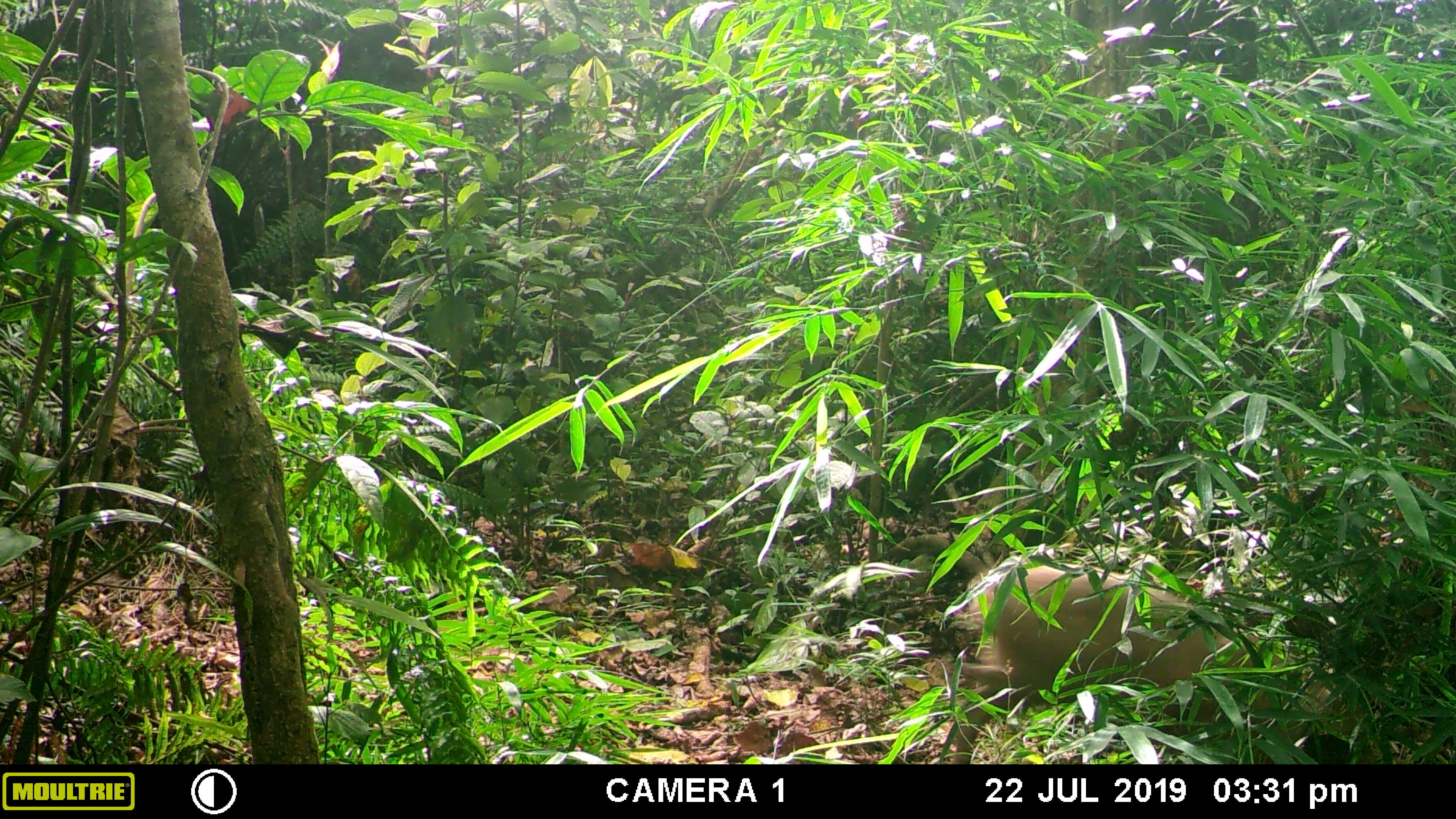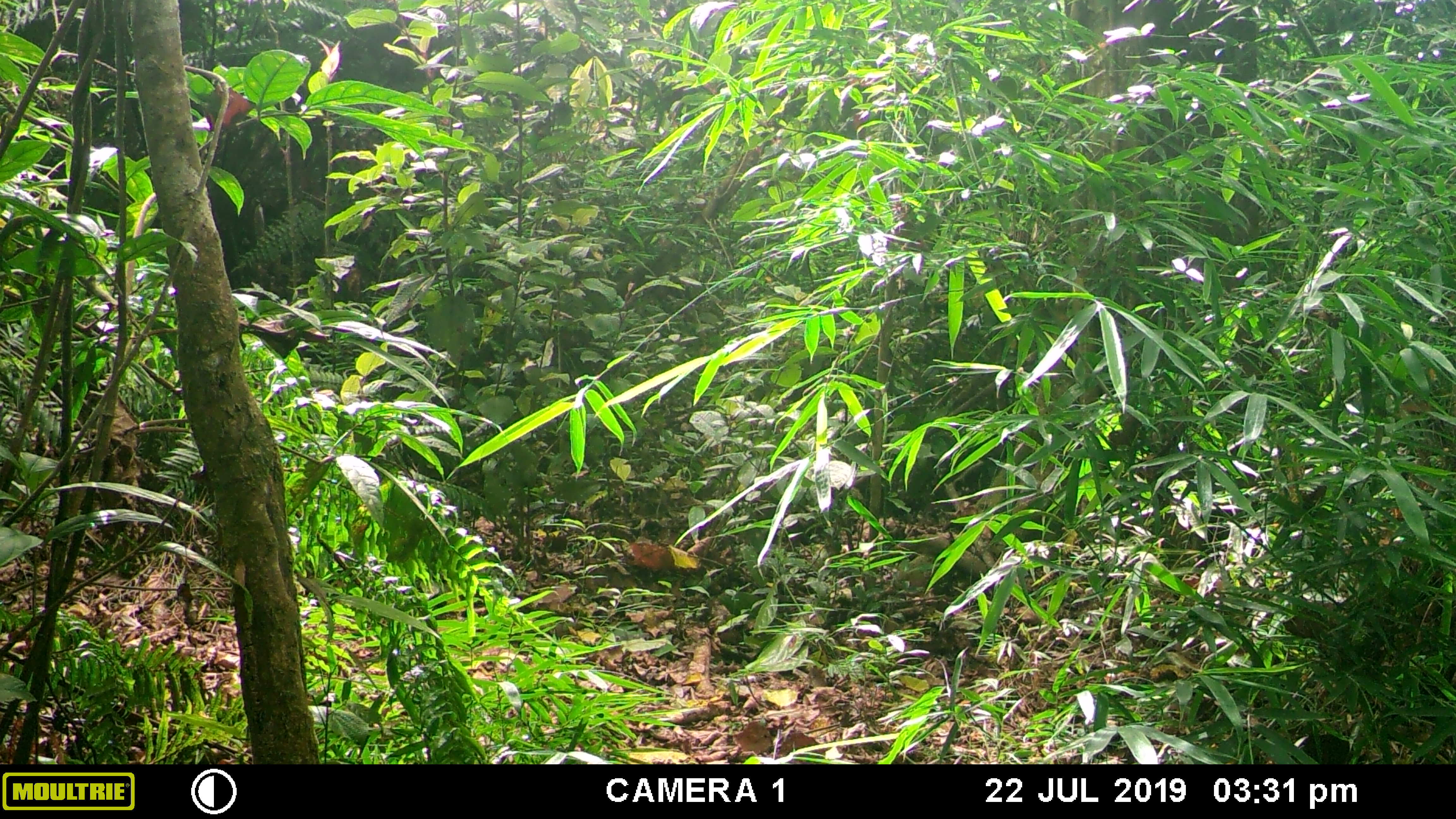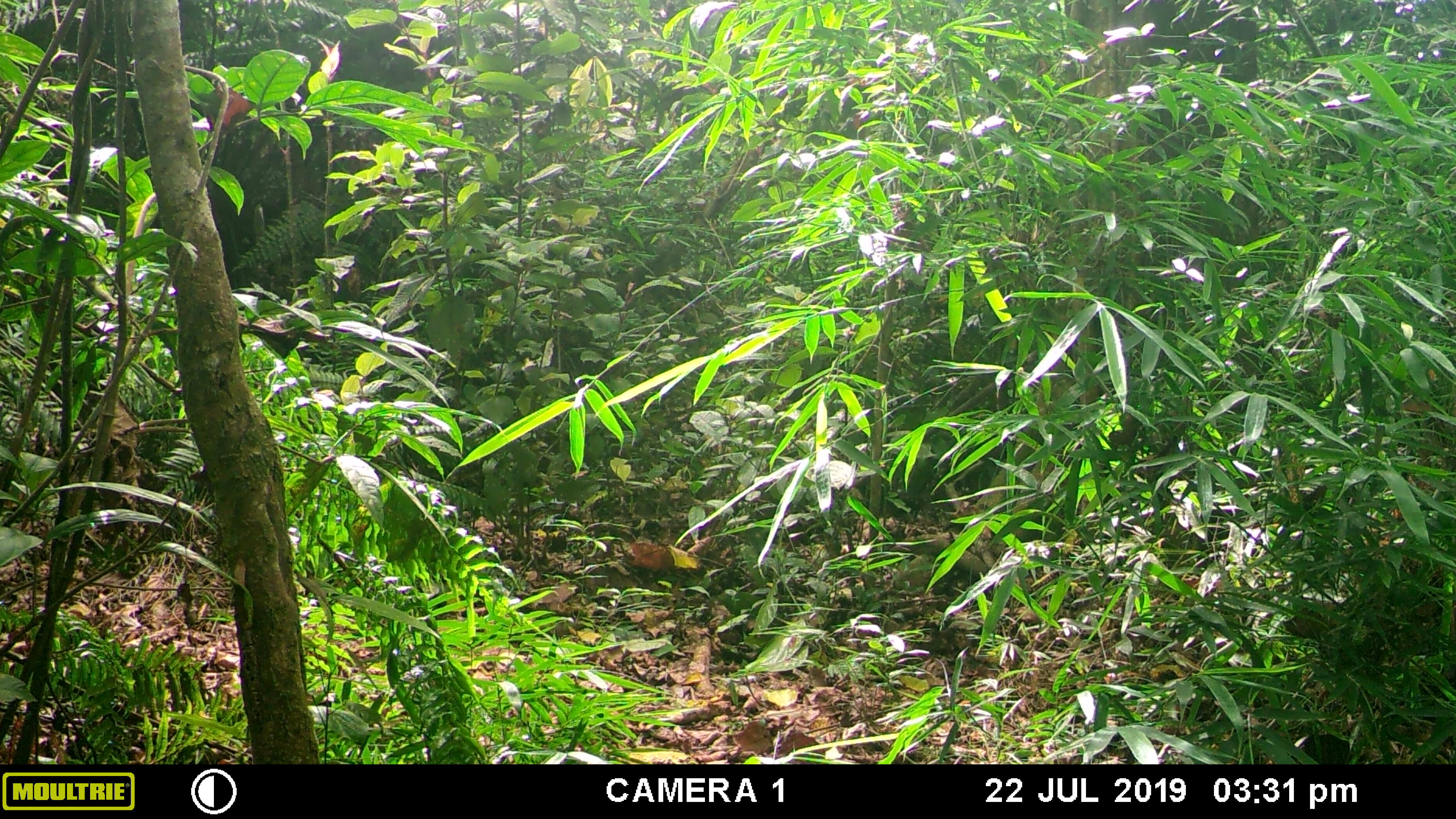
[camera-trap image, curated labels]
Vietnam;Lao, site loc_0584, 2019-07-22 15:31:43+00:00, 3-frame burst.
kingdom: Animalia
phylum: Chordata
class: Mammalia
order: Artiodactyla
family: Suidae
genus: Sus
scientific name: Sus scrofa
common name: eurasian wild pig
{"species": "eurasian wild pig (Sus scrofa)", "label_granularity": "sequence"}